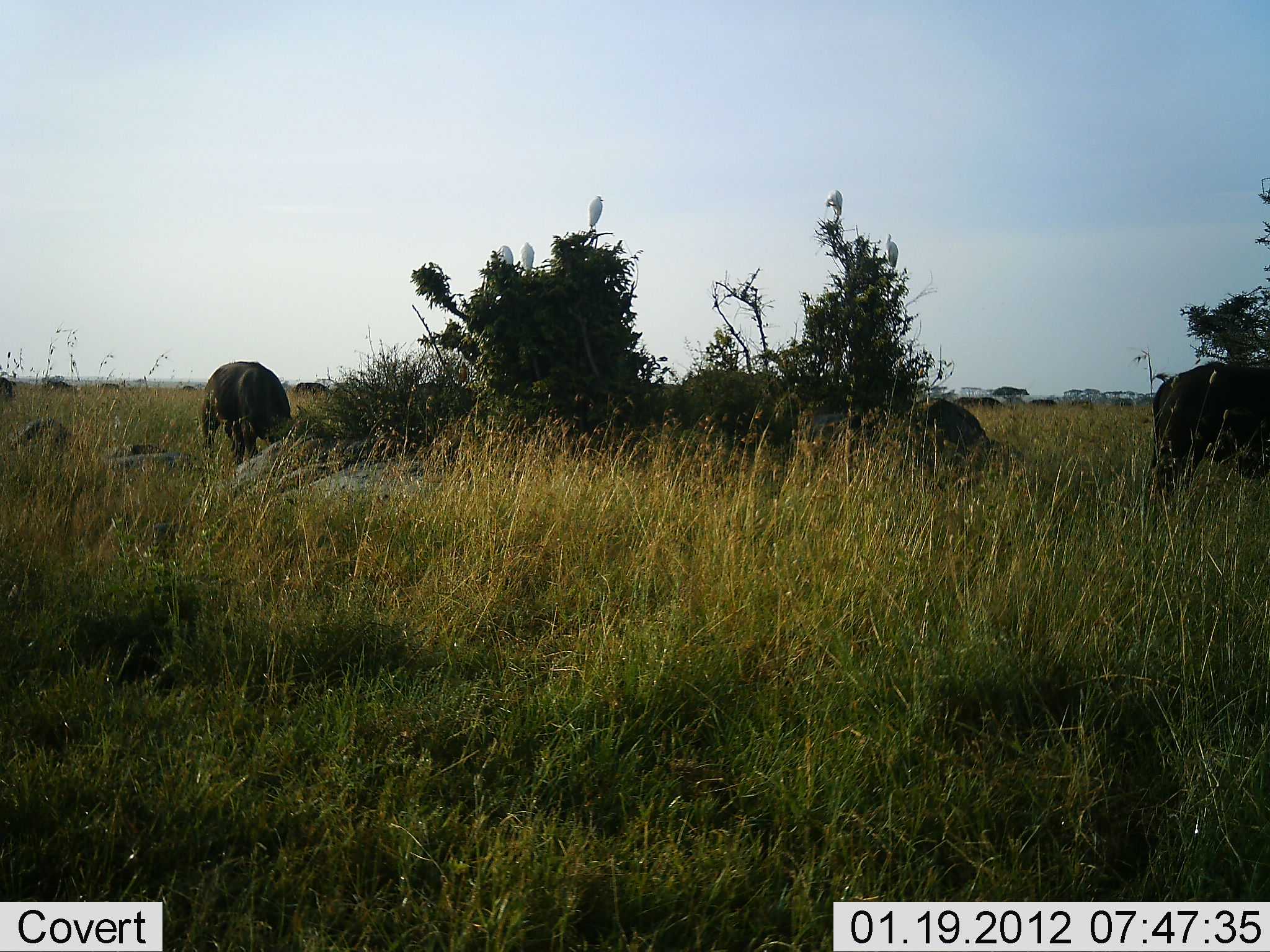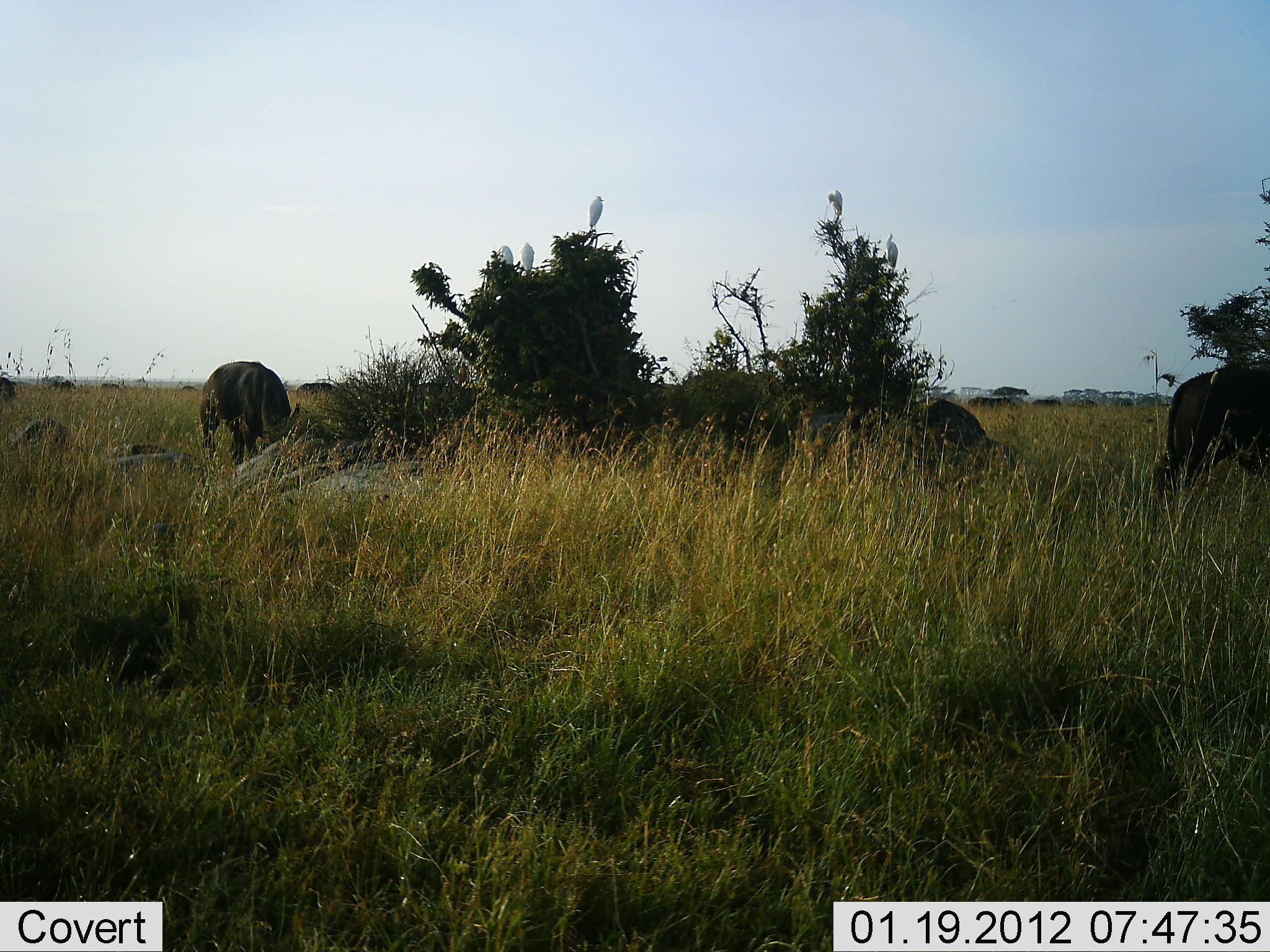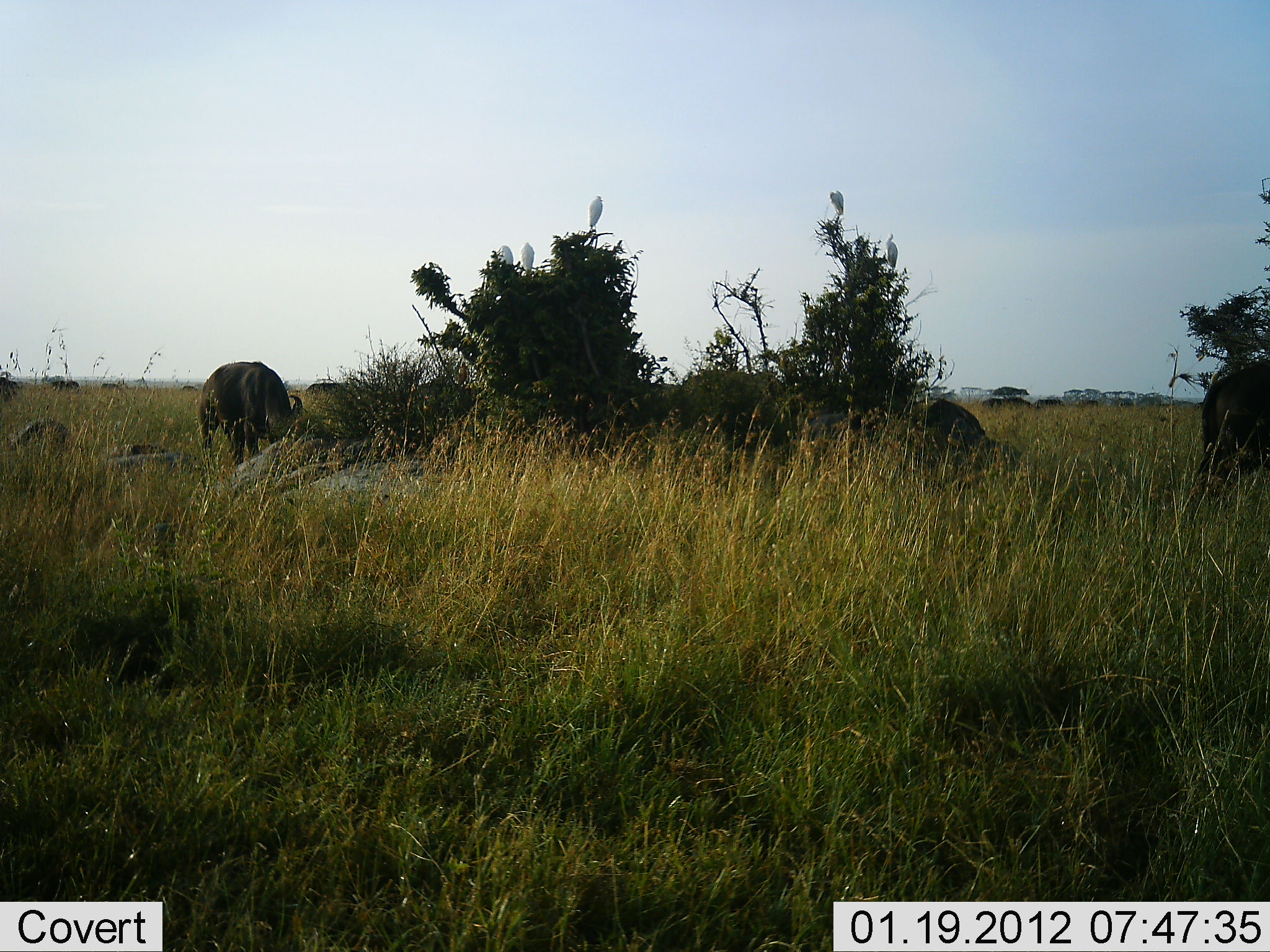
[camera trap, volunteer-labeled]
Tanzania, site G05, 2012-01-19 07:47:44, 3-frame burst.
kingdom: Animalia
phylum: Chordata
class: Mammalia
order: Artiodactyla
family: Bovidae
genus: Connochaetes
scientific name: Connochaetes taurinus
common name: blue wildebeest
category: wildebeest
Wildebeest (blue wildebeest) (Connochaetes taurinus), count 11-50. Behavior (volunteer vote fractions): standing 47%, resting 11%, moving 42%, interacting 0%. Young present (vote fraction): 0%. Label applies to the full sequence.